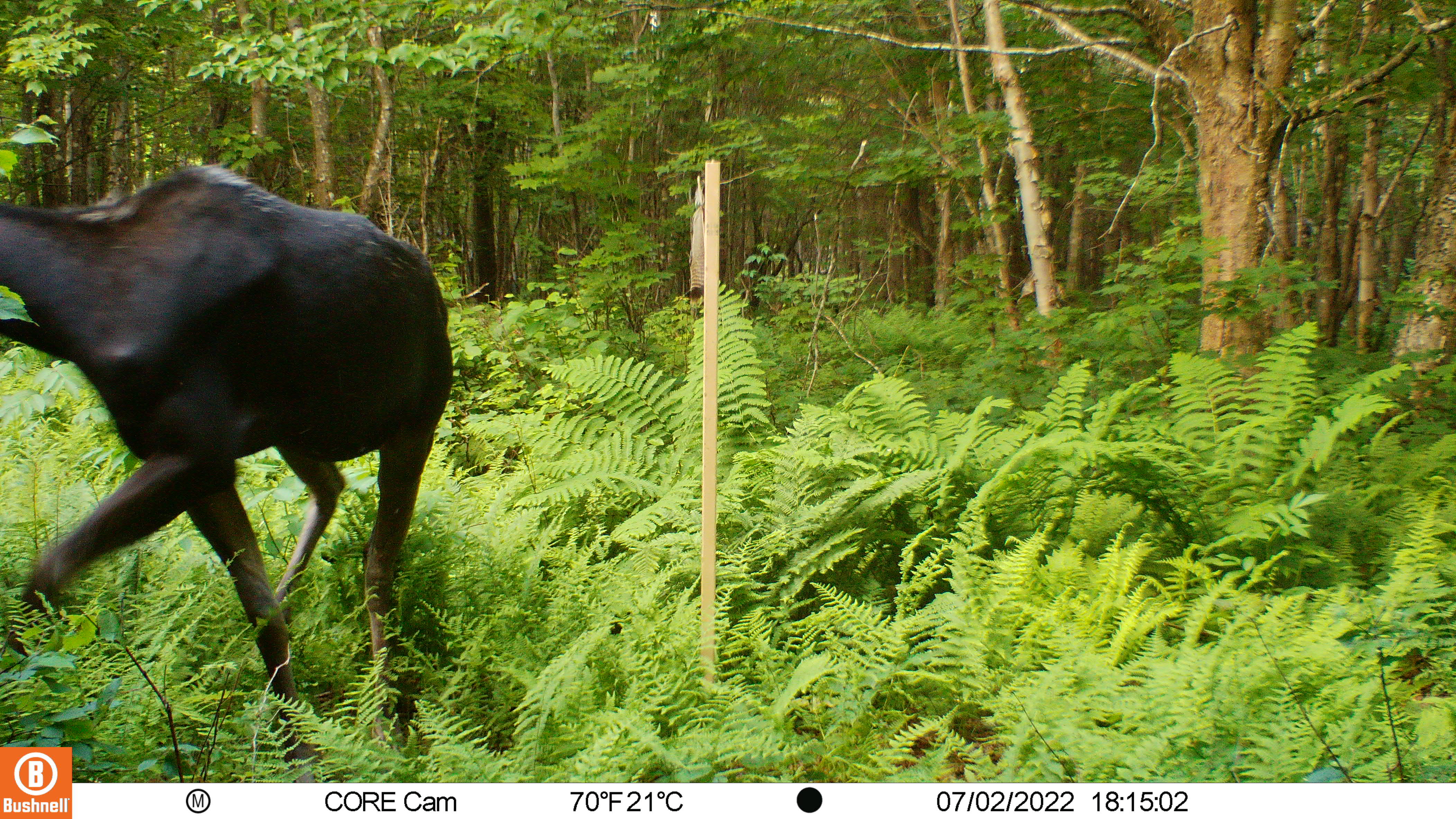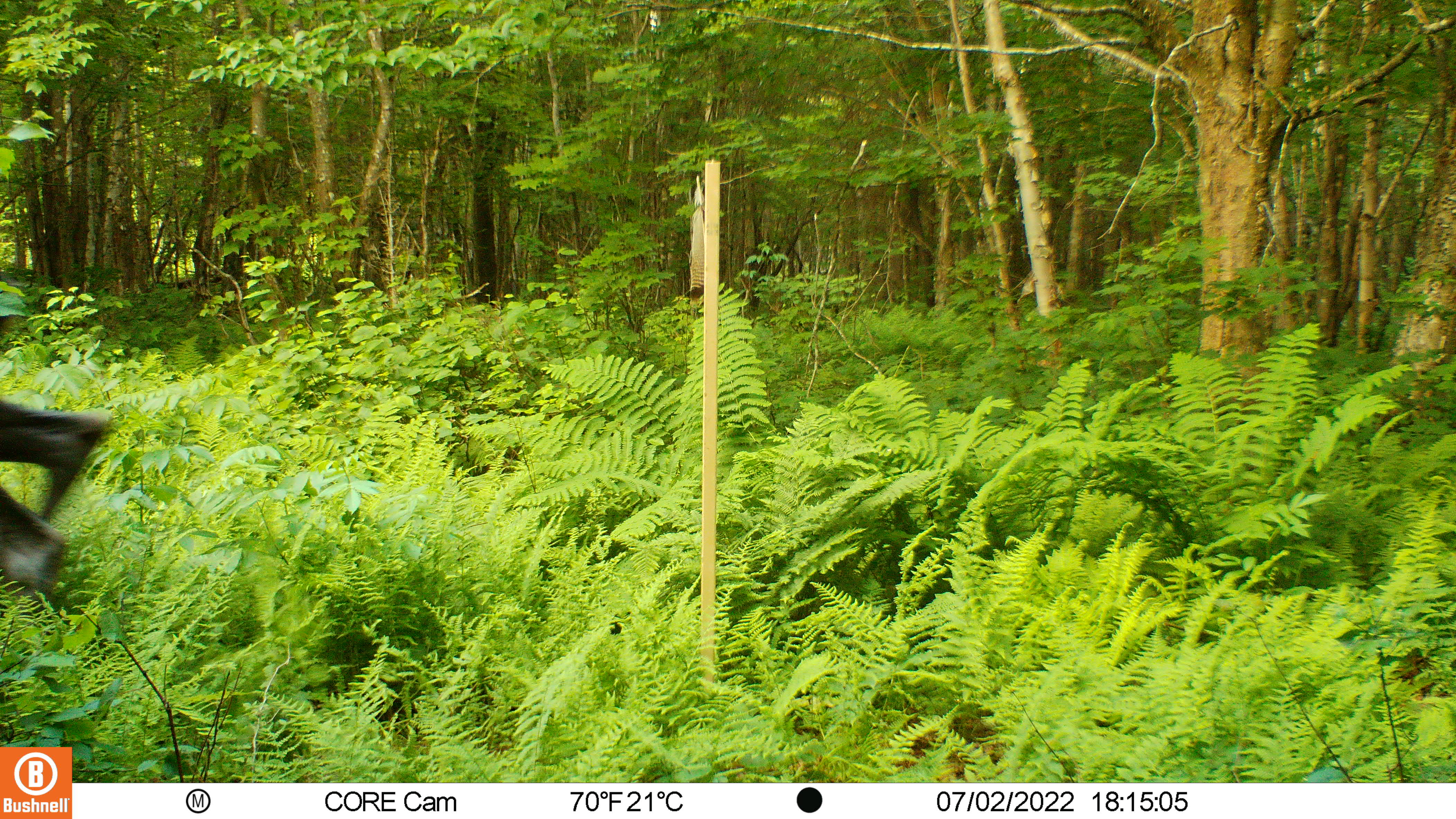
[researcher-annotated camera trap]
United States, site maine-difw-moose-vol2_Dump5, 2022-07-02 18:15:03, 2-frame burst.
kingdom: Animalia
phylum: Chordata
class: Mammalia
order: Artiodactyla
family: Cervidae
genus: Alces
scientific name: Alces alces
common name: moose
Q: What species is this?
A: Moose (Alces alces).